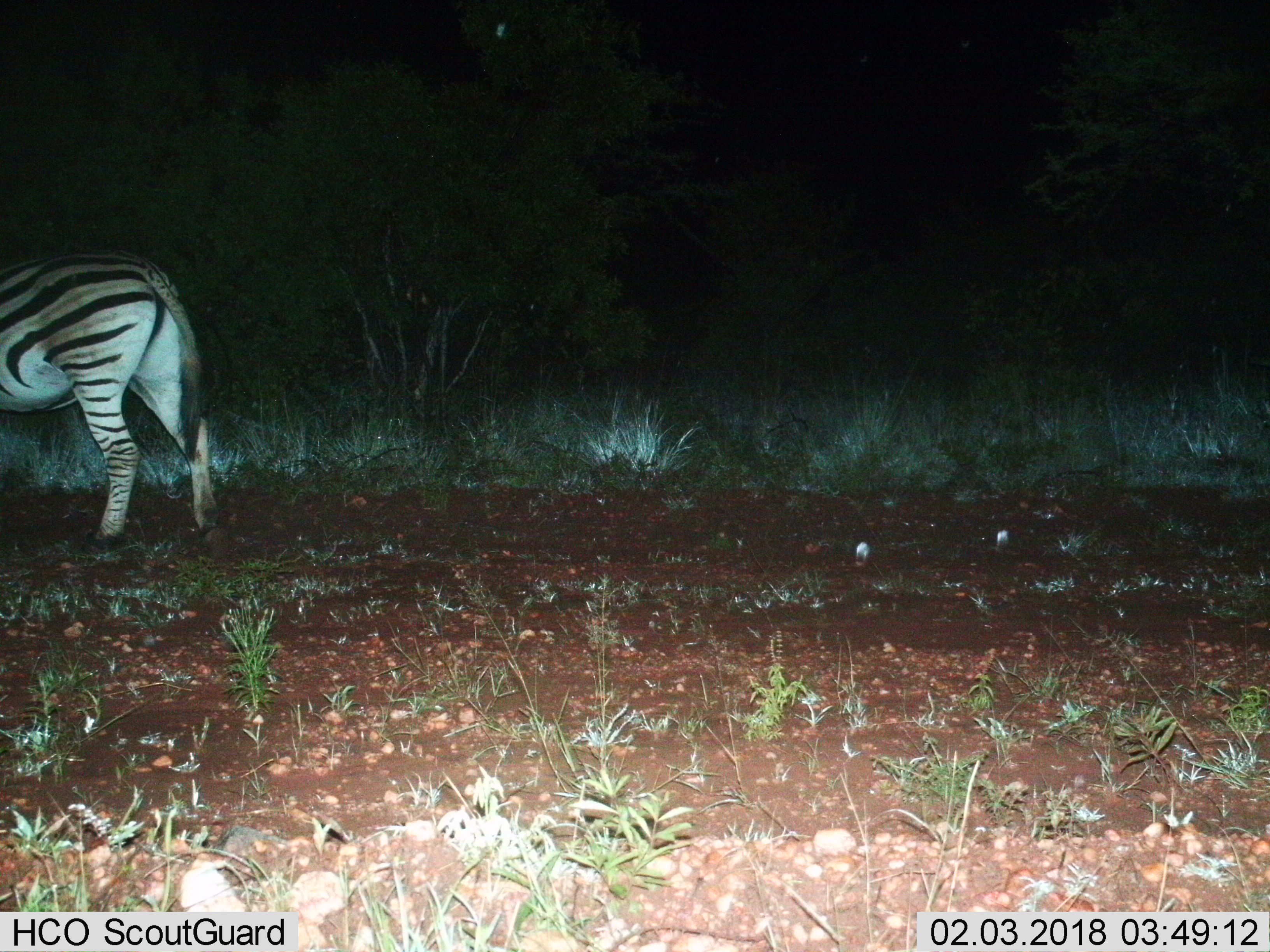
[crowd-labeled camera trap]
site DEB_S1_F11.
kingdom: Animalia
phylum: Chordata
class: Mammalia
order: Perissodactyla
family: Equidae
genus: Equus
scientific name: Equus quagga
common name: plains zebra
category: zebraplains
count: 1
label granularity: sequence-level